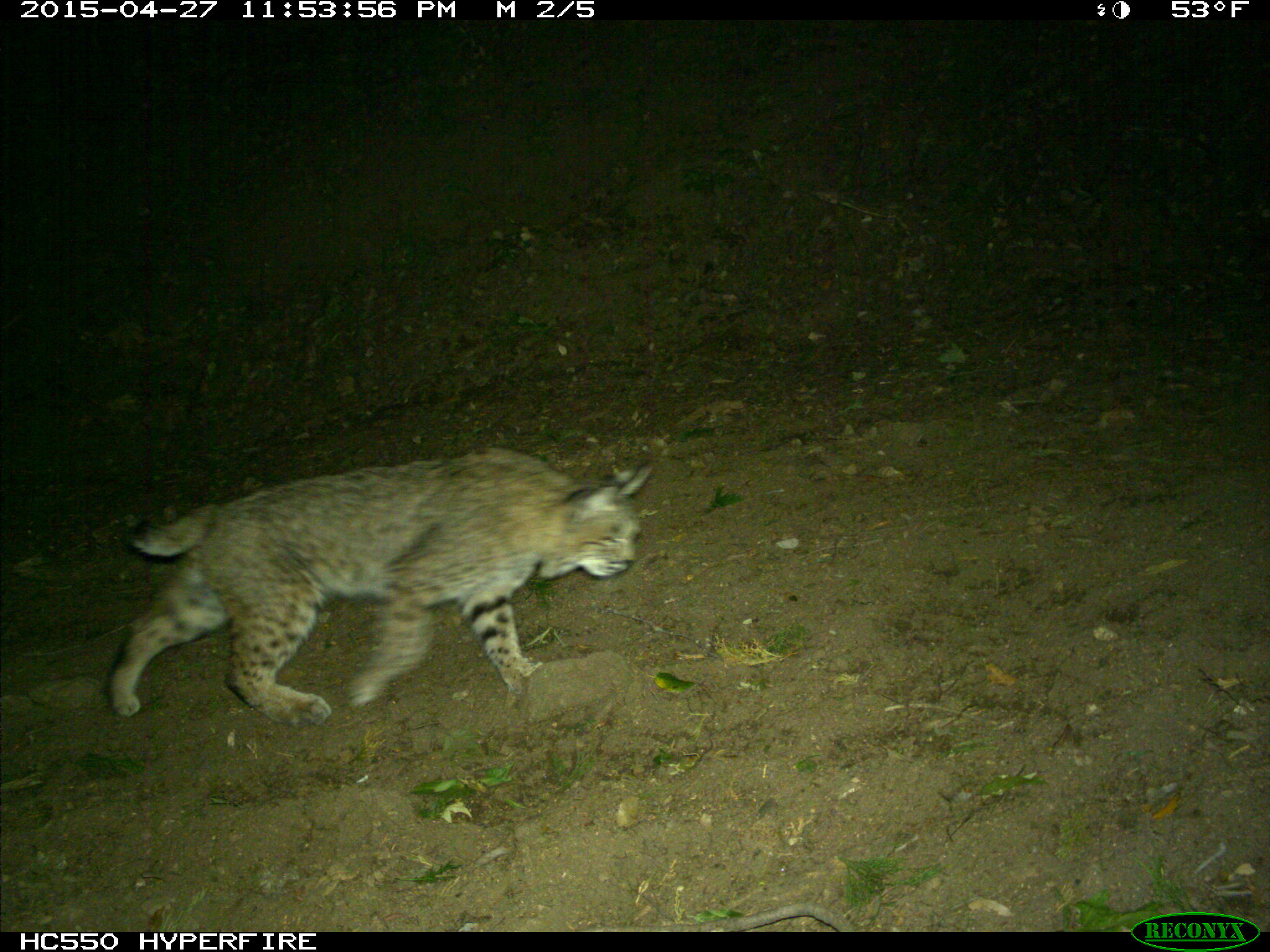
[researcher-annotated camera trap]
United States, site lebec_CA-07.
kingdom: Animalia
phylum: Chordata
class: Mammalia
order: Carnivora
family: Felidae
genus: Lynx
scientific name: Lynx rufus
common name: bobcat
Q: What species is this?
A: Lynx rufus (bobcat).